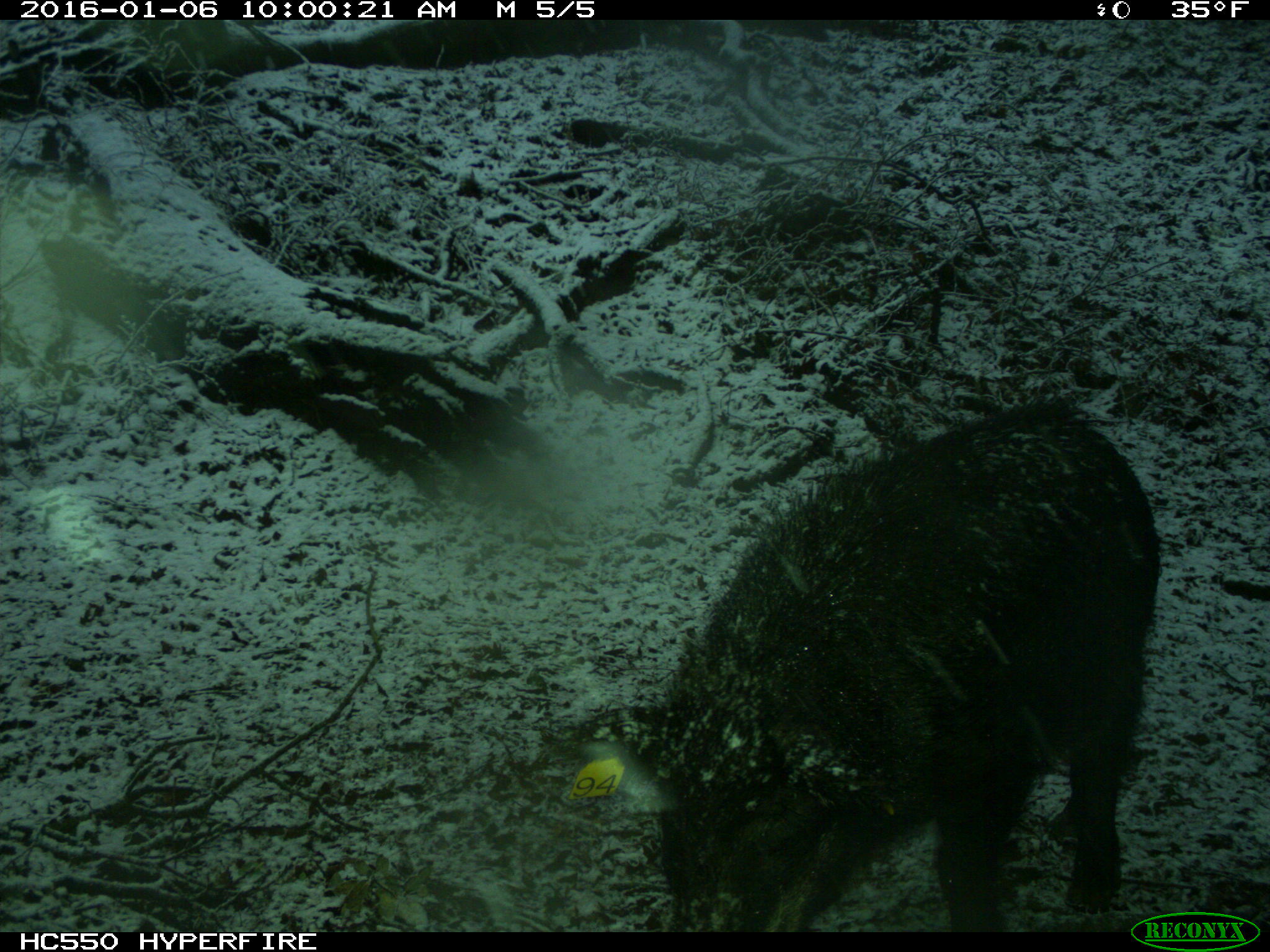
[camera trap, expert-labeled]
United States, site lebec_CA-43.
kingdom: Animalia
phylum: Chordata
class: Mammalia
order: Artiodactyla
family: Suidae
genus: Sus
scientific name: Sus scrofa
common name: wild boar